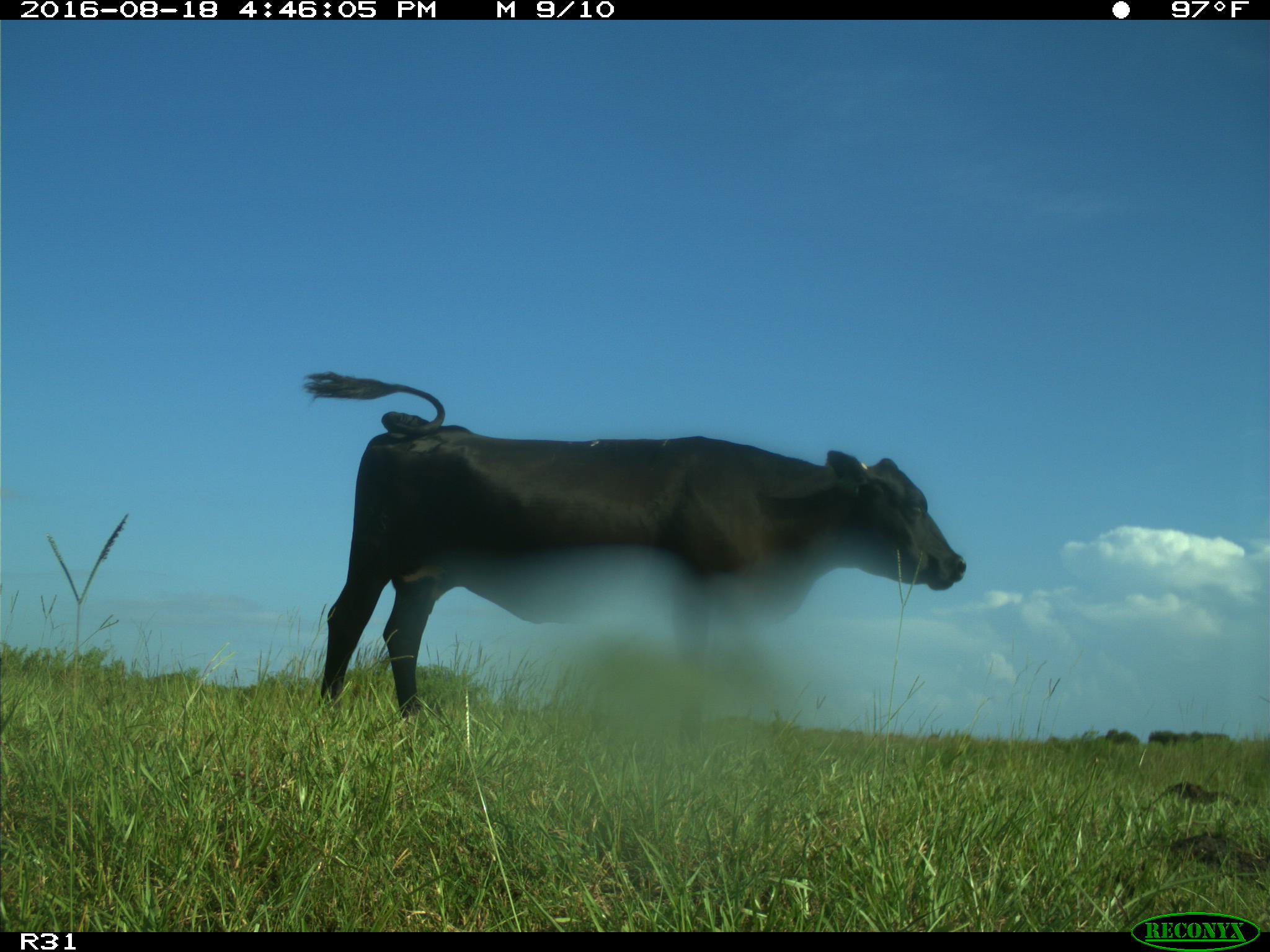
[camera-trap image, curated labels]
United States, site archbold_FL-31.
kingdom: Animalia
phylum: Chordata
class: Mammalia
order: Artiodactyla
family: Bovidae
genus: Bos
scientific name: Bos taurus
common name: domestic cow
Bos taurus (domestic cow).